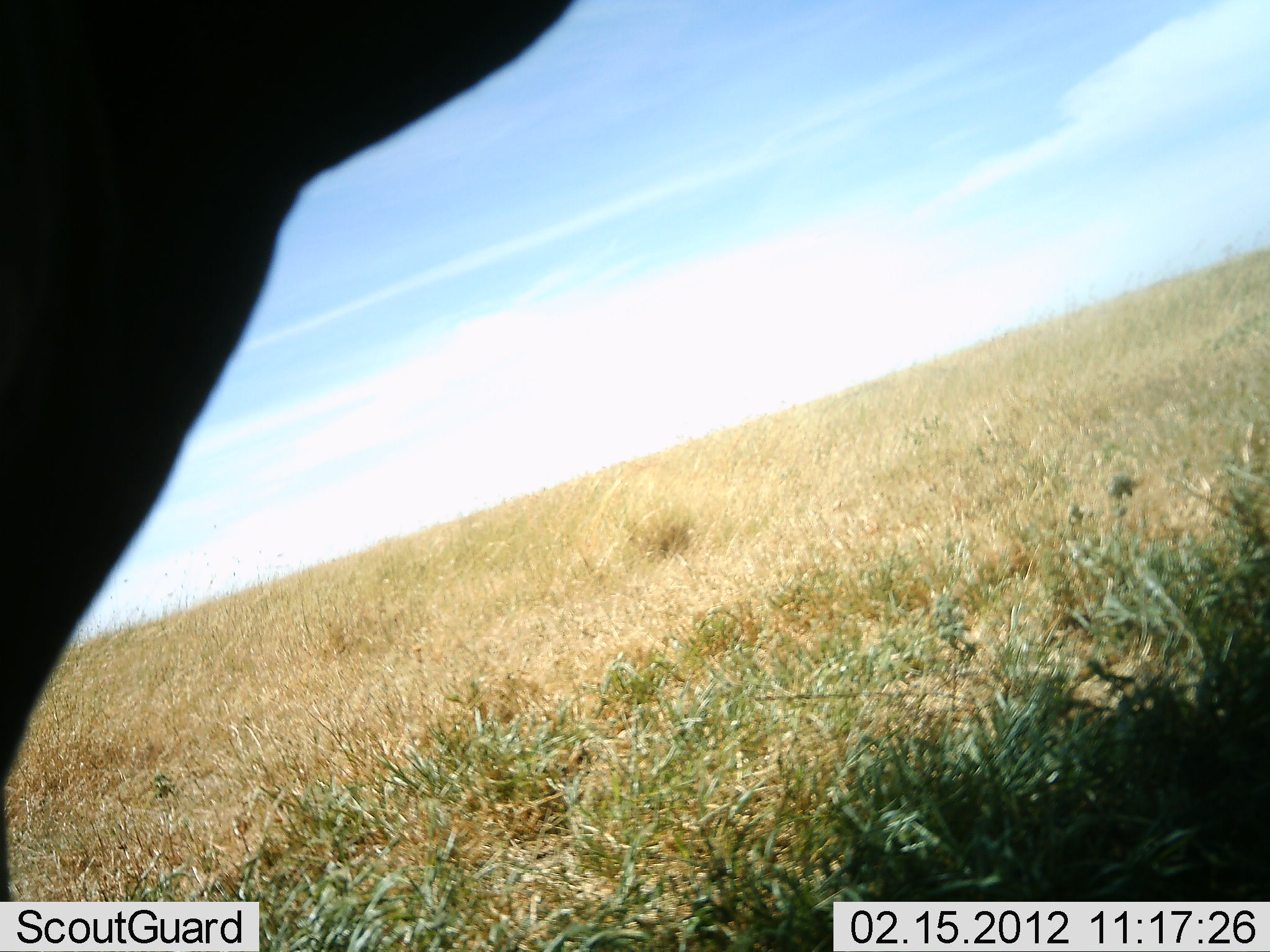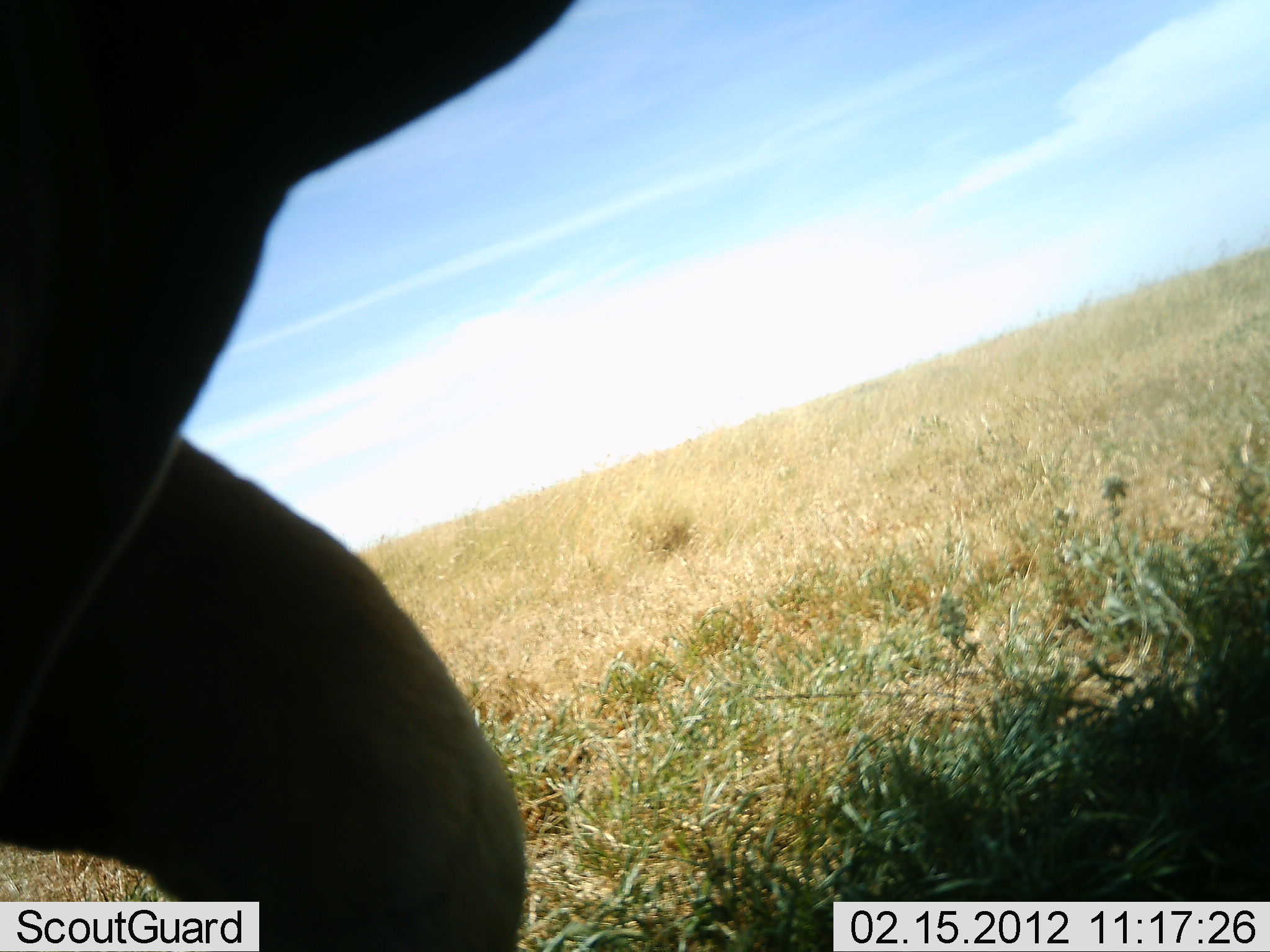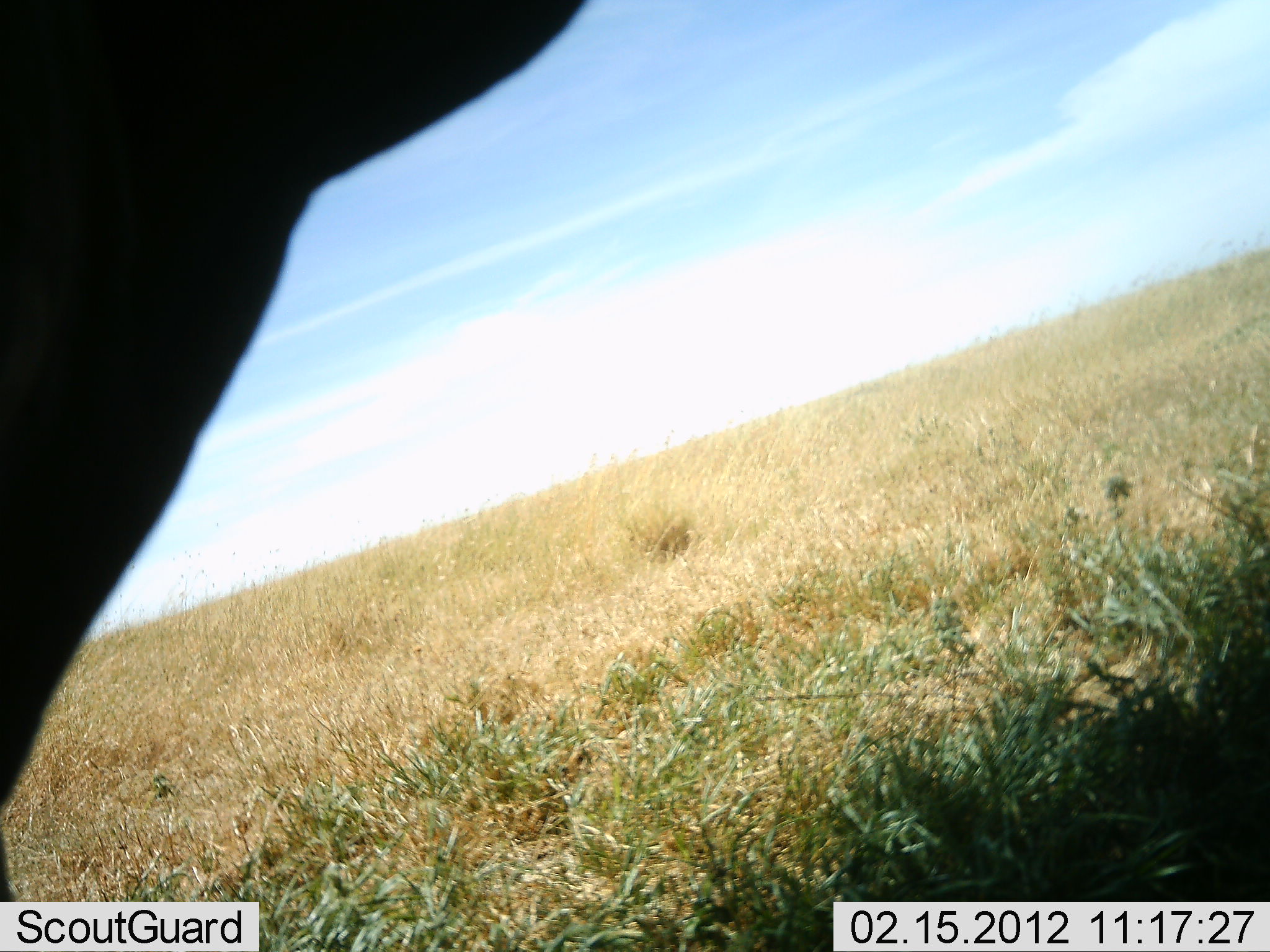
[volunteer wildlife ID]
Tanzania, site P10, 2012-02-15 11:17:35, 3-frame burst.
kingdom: Animalia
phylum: Chordata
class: Mammalia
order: Artiodactyla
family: Bovidae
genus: Alcelaphus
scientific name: Alcelaphus buselaphus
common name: hartebeest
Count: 1.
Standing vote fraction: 100%.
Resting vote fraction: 0%.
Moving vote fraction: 0%.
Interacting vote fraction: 0%.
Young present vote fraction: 0%.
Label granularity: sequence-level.